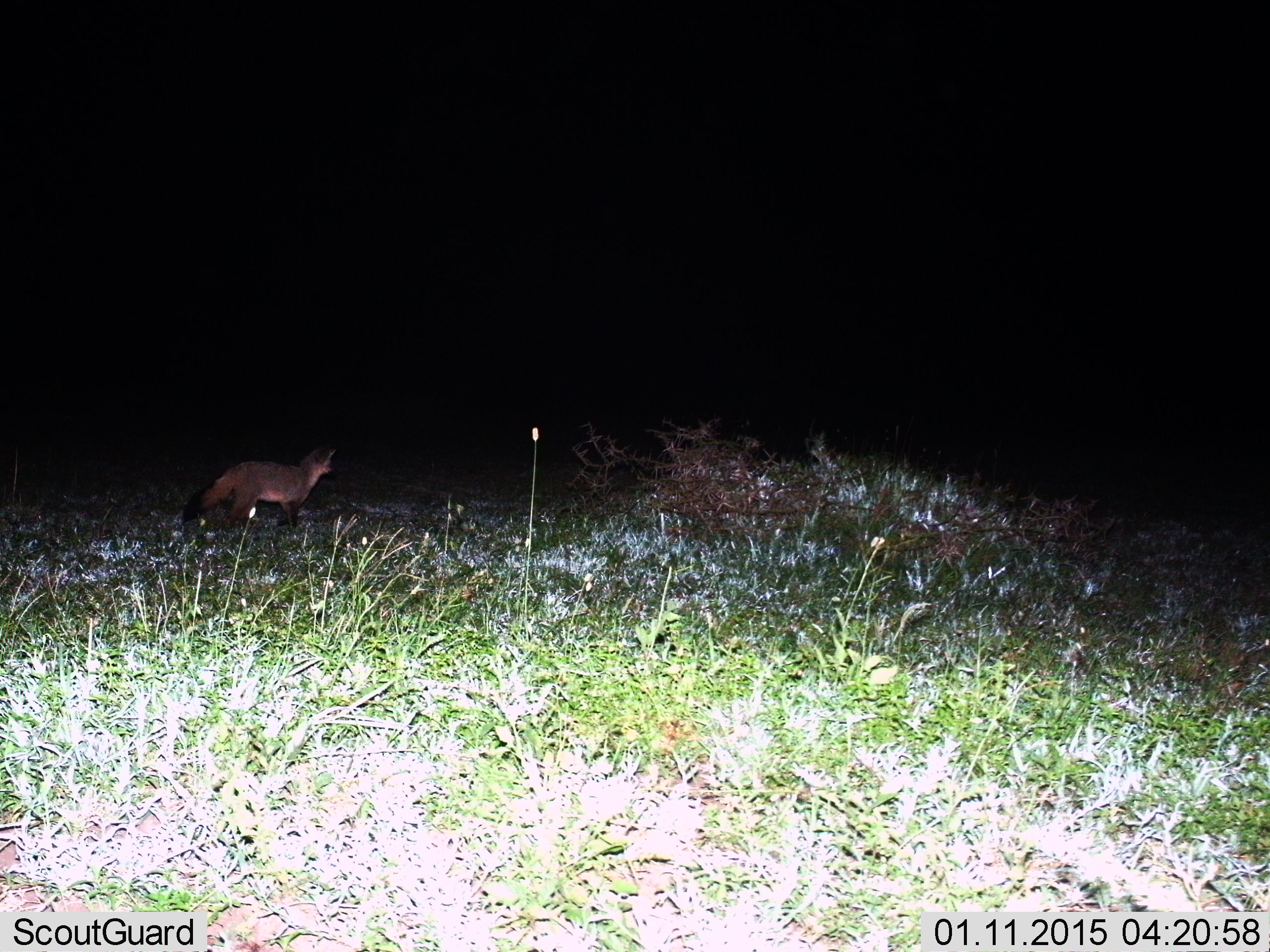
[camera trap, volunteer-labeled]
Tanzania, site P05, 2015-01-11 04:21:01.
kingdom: Animalia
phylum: Chordata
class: Mammalia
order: Carnivora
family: Canidae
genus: Otocyon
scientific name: Otocyon megalotis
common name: bat-eared fox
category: batearedfox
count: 1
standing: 70%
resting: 0%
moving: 30%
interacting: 10%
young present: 0%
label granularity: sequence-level